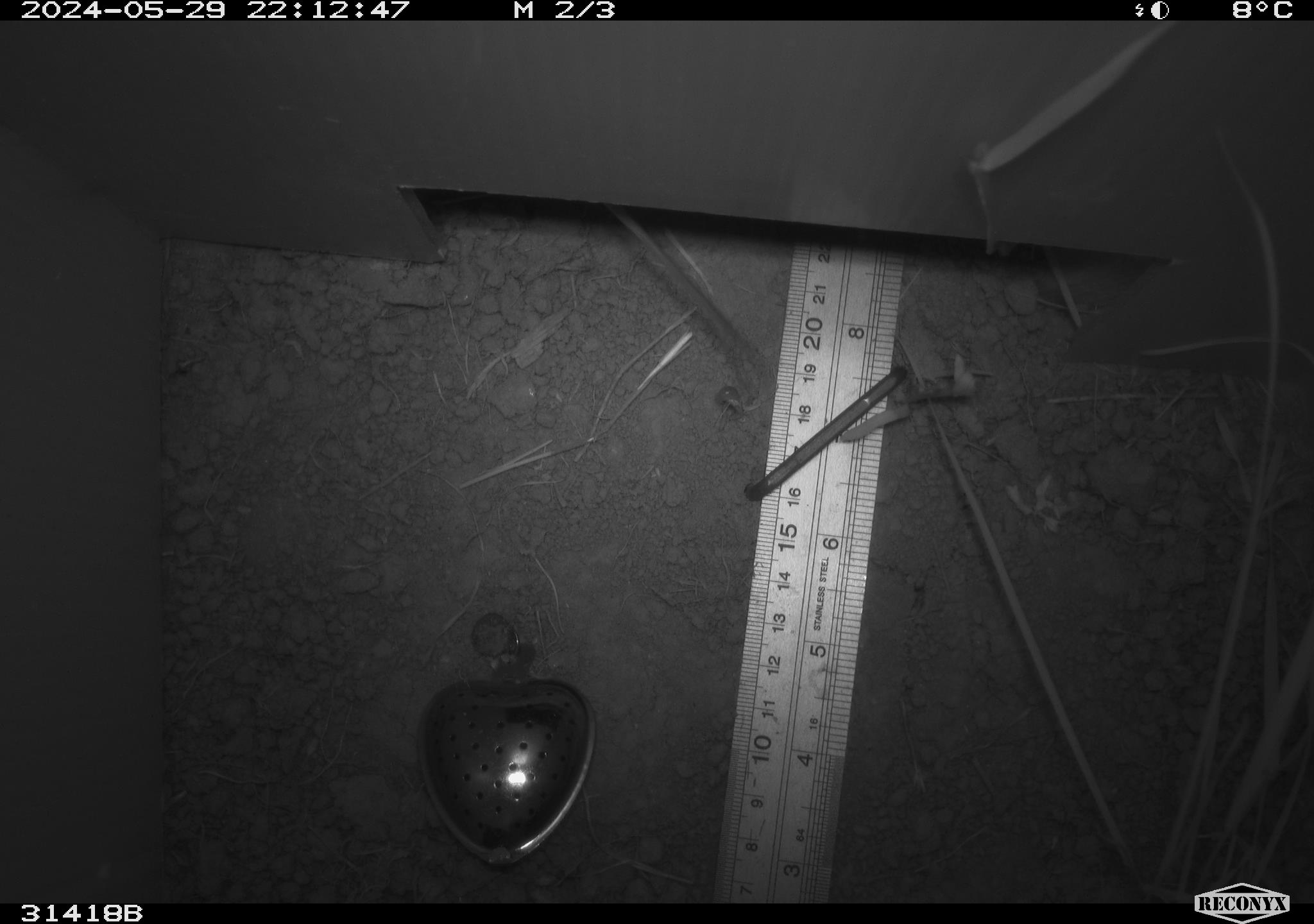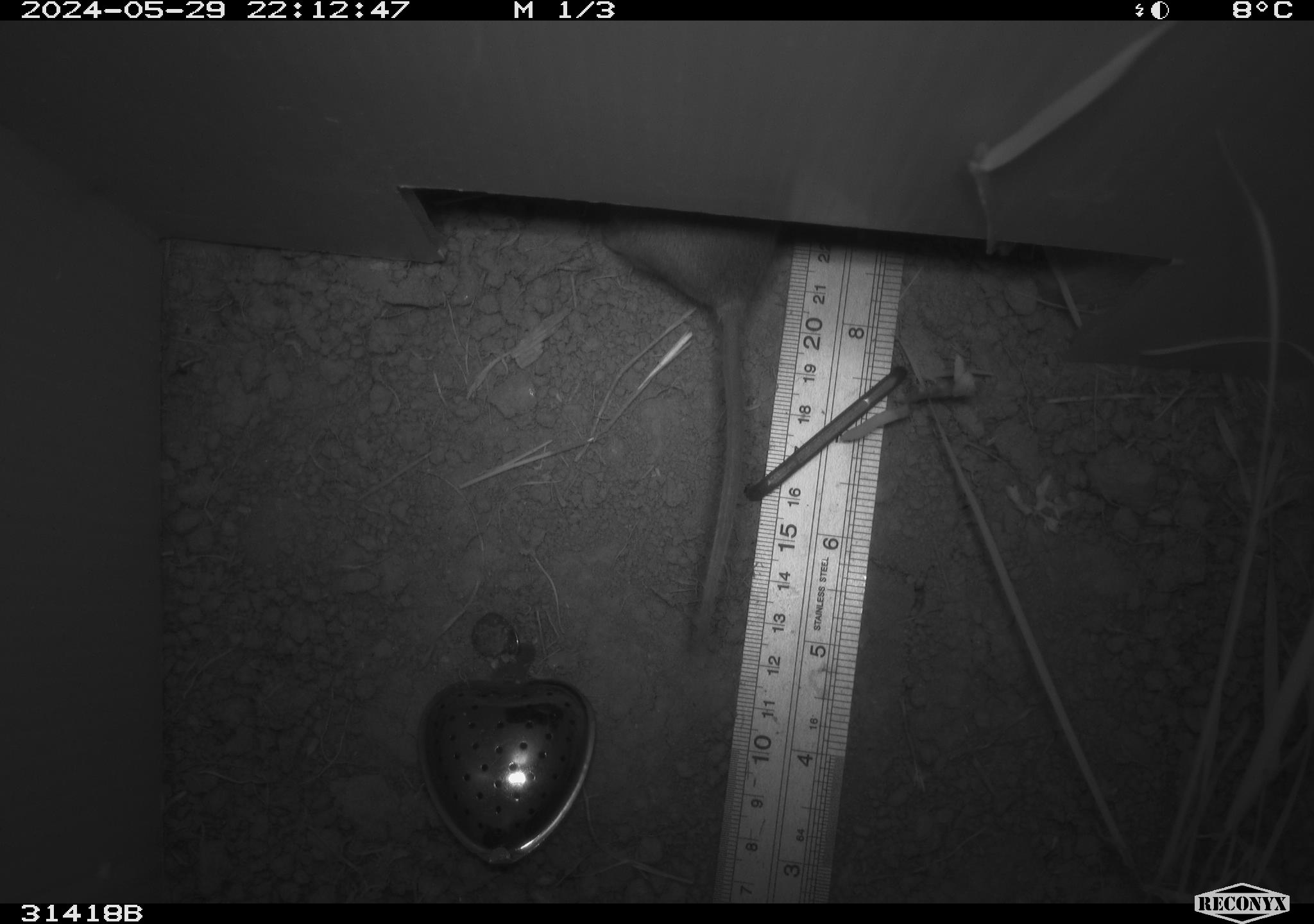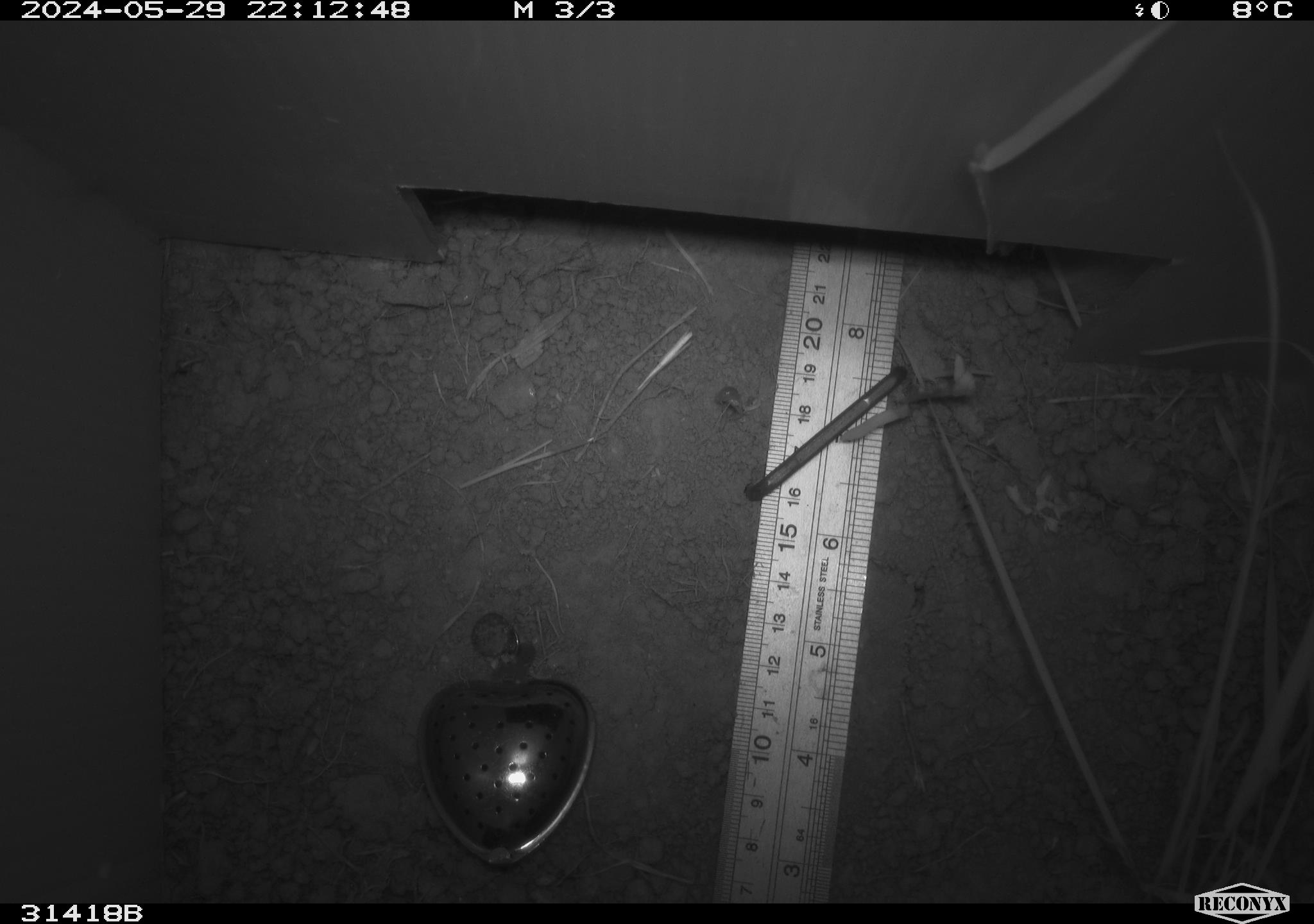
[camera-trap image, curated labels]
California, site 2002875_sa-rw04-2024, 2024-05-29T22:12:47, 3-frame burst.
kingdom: Animalia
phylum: Chordata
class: Mammalia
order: Rodentia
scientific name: Rodentia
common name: rodent